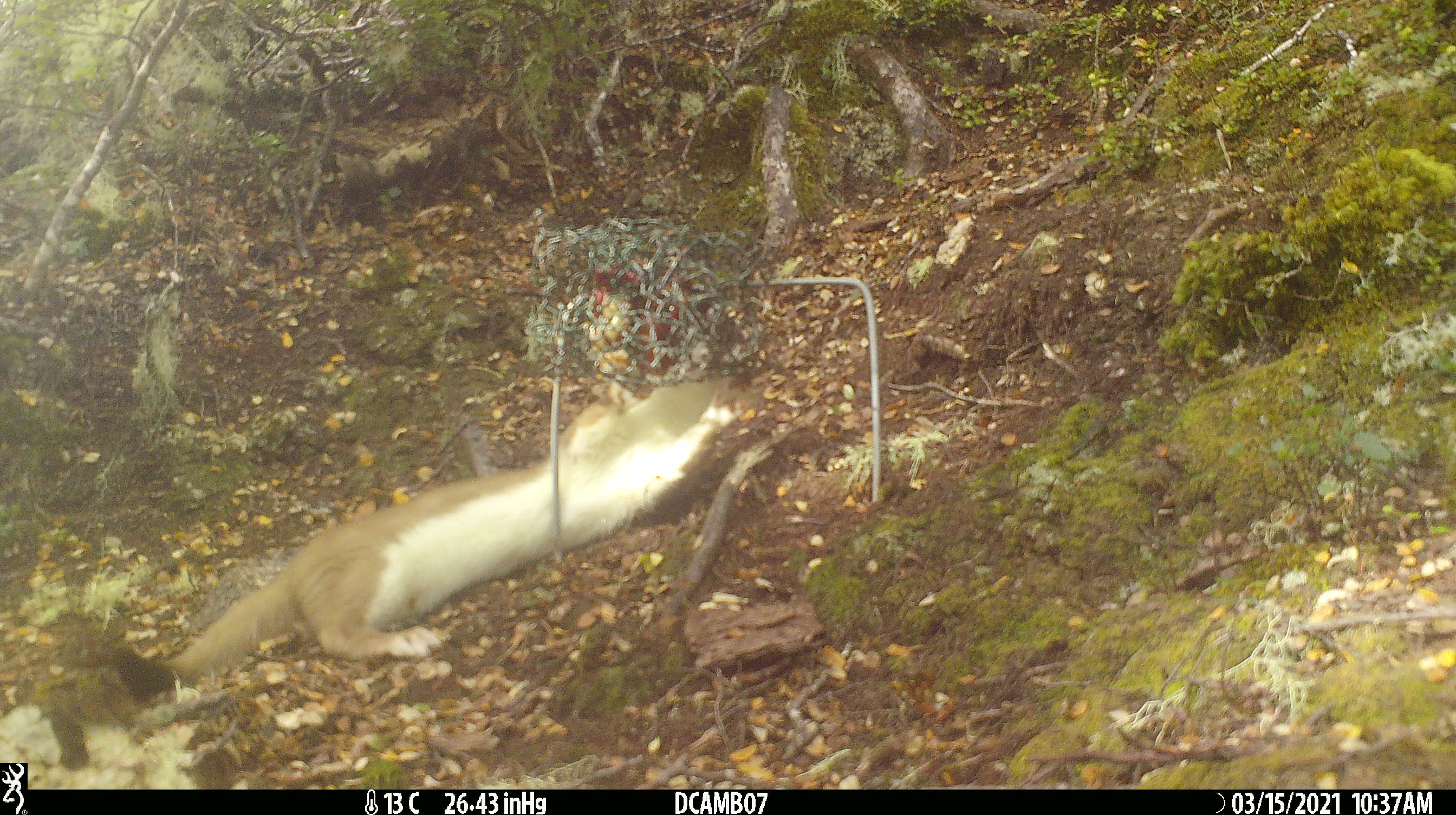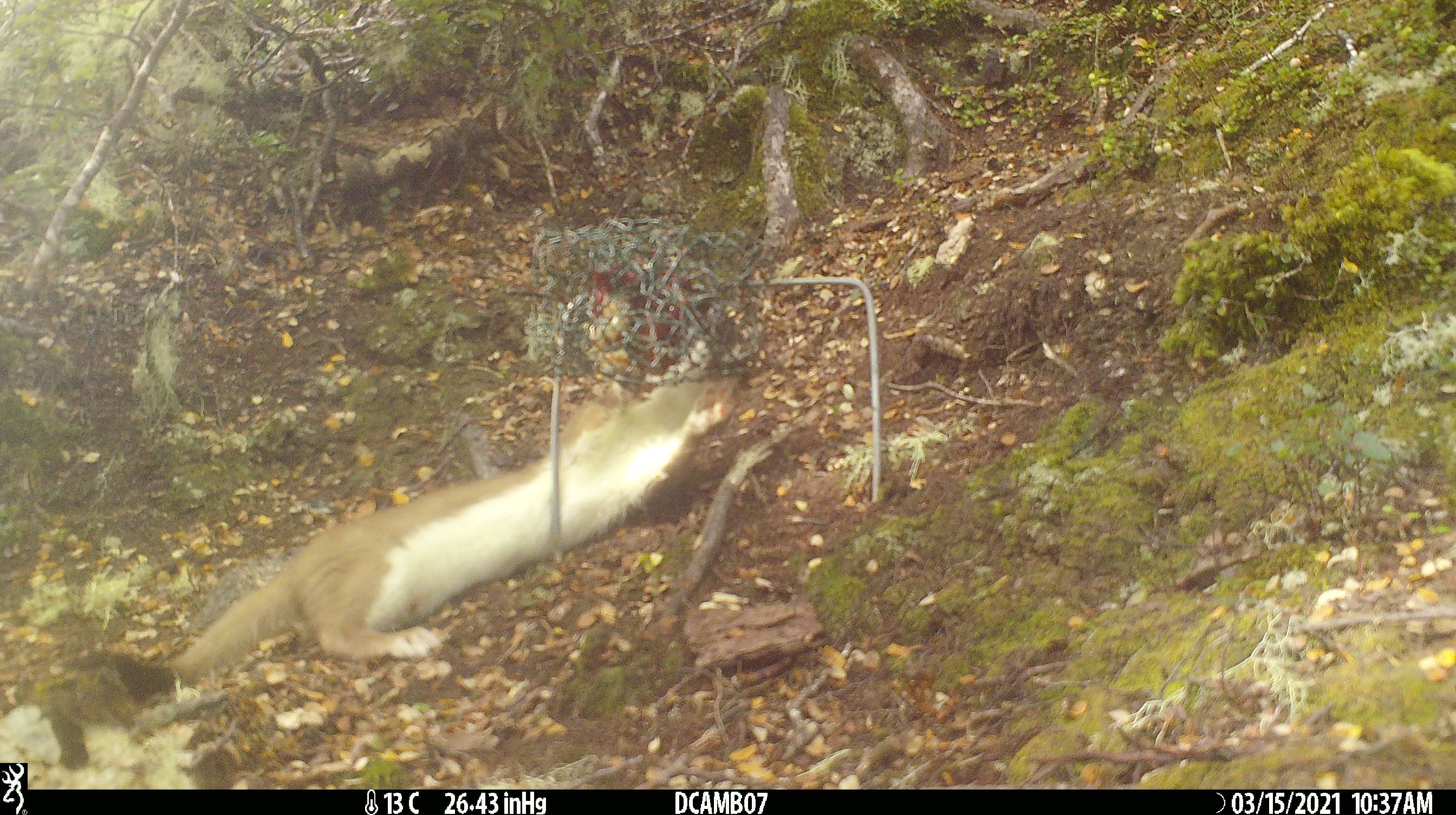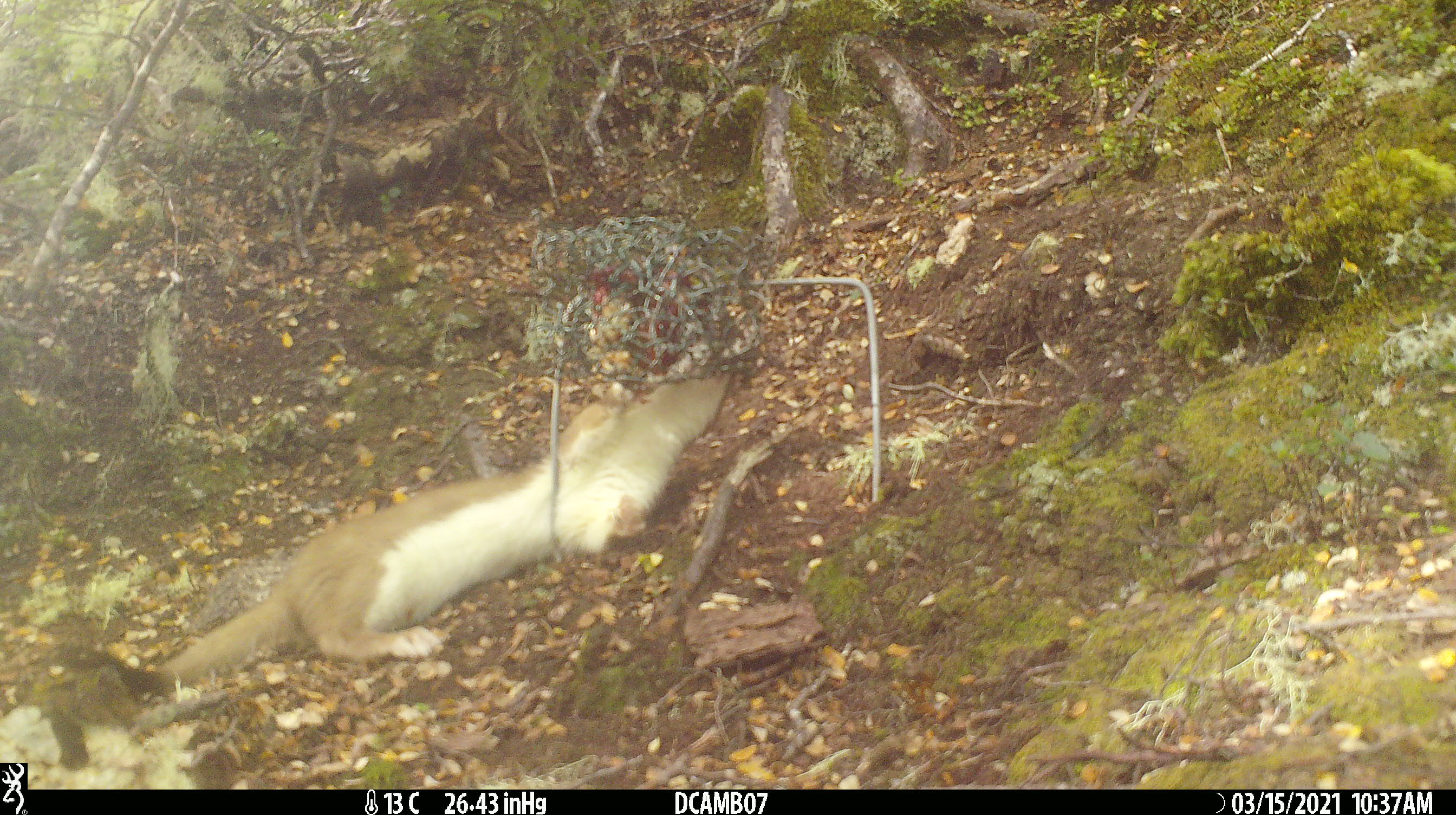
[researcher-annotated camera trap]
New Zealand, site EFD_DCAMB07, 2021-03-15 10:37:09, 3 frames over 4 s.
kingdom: Animalia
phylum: Chordata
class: Mammalia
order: Carnivora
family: Mustelidae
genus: Mustela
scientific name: Mustela erminea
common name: stoat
Stoat (Mustela erminea).